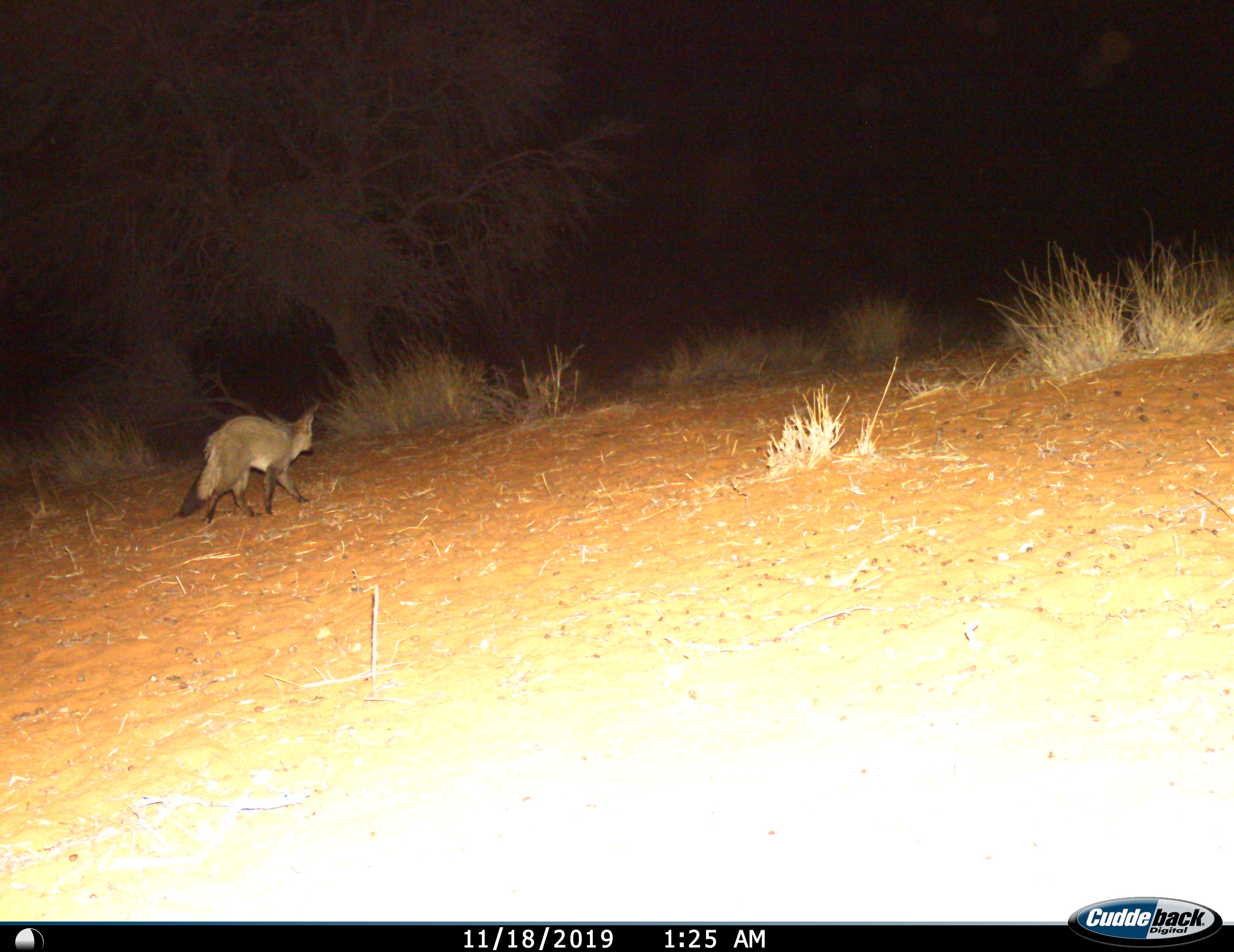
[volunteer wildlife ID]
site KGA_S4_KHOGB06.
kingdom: Animalia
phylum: Chordata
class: Mammalia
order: Carnivora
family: Canidae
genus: Otocyon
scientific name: Otocyon megalotis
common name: bat-eared fox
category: foxbateared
Foxbateared (bat-eared fox) (Otocyon megalotis), count 1. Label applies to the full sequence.